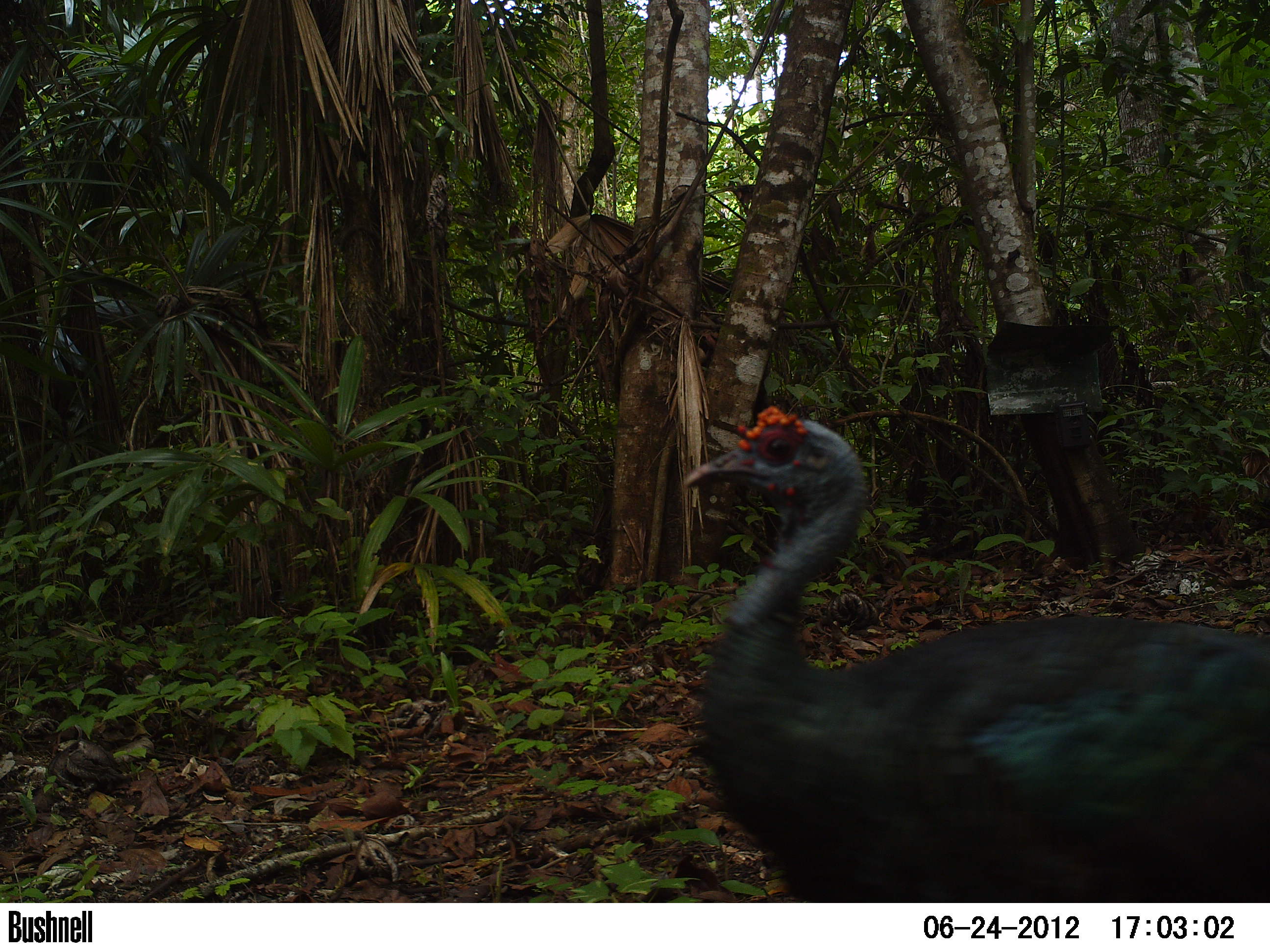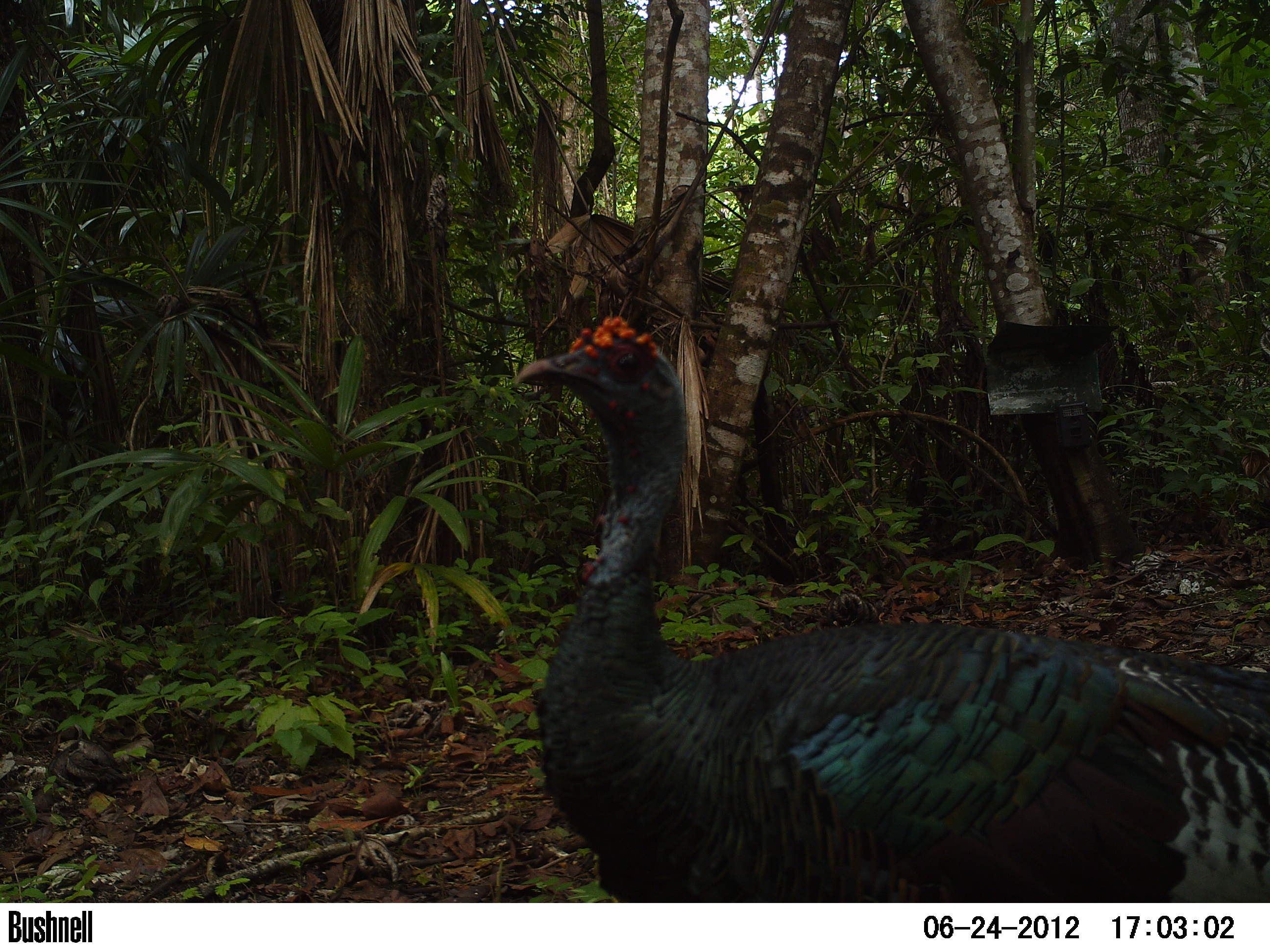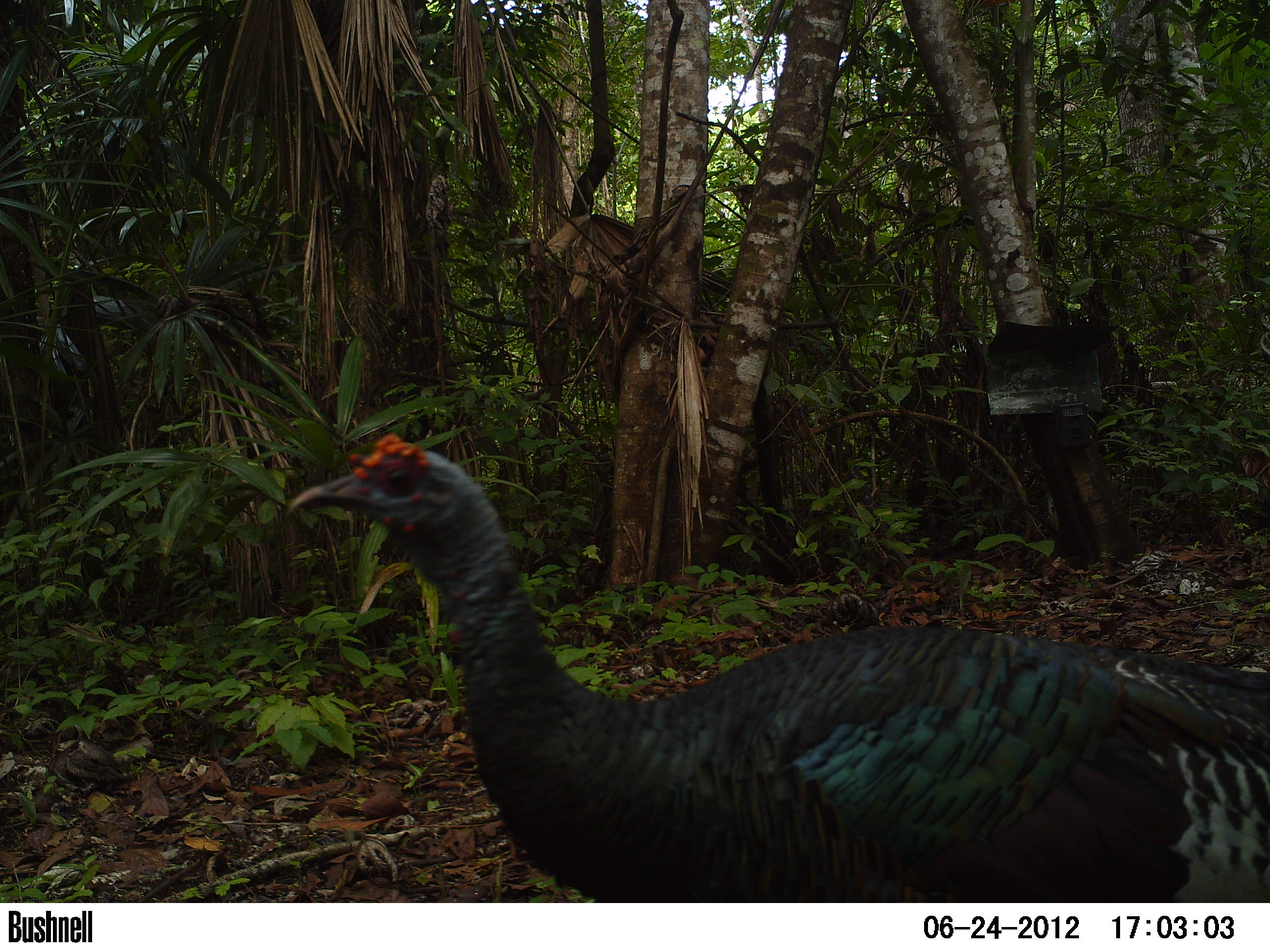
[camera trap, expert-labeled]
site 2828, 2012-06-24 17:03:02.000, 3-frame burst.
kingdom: Animalia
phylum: Chordata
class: Aves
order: Galliformes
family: Phasianidae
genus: Meleagris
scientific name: Meleagris ocellata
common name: ocellated turkey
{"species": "Meleagris ocellata (ocellated turkey)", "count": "1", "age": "adult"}